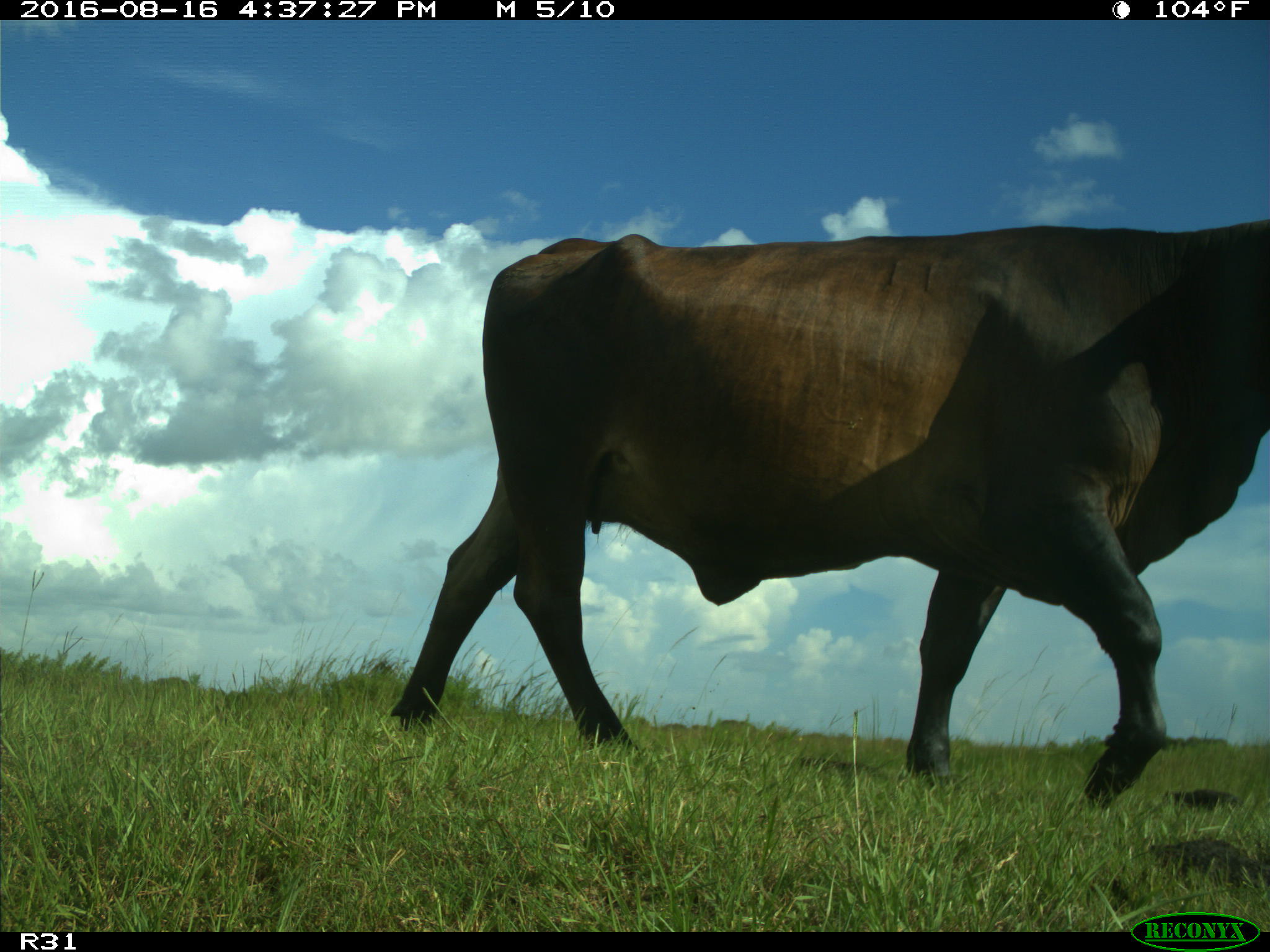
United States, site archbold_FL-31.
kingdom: Animalia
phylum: Chordata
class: Mammalia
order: Artiodactyla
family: Bovidae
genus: Bos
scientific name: Bos taurus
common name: domestic cow